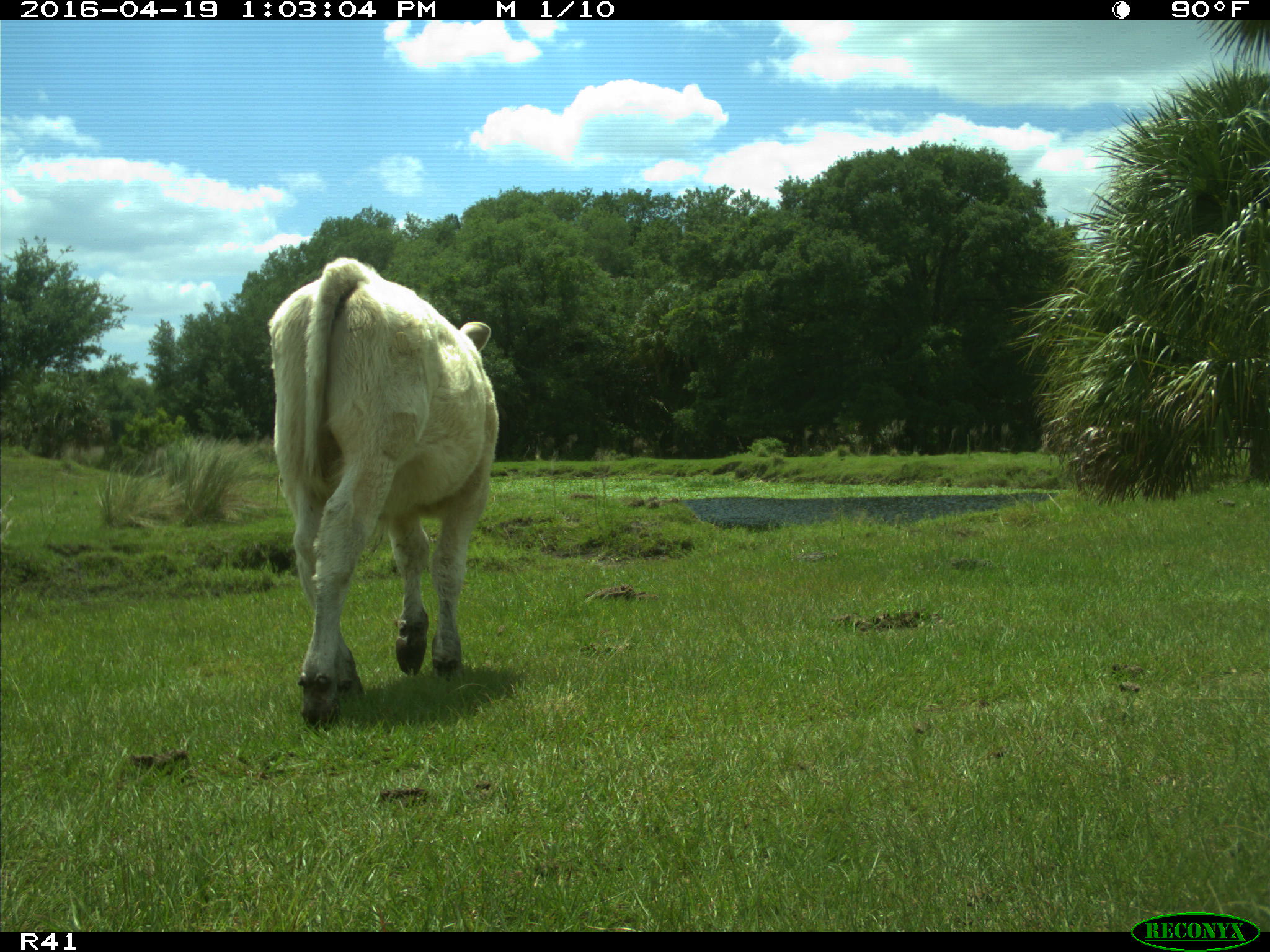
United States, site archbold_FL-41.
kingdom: Animalia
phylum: Chordata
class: Mammalia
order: Artiodactyla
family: Bovidae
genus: Bos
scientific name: Bos taurus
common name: domestic cow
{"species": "Bos taurus (domestic cow)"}